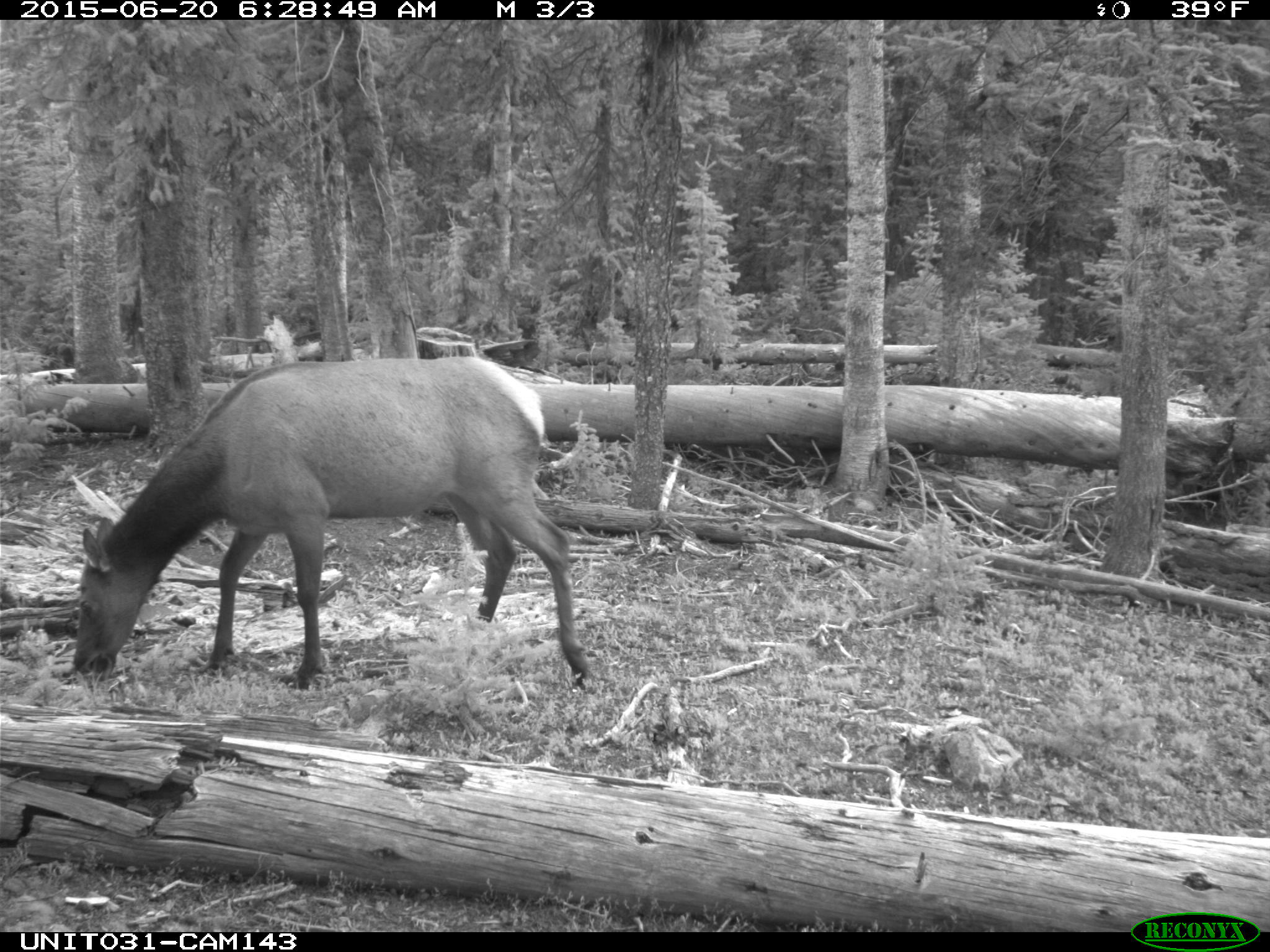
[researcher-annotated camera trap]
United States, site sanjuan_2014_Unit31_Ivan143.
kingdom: Animalia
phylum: Chordata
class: Mammalia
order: Artiodactyla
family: Cervidae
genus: Cervus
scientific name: Cervus elaphus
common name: red deer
Cervus elaphus (red deer).